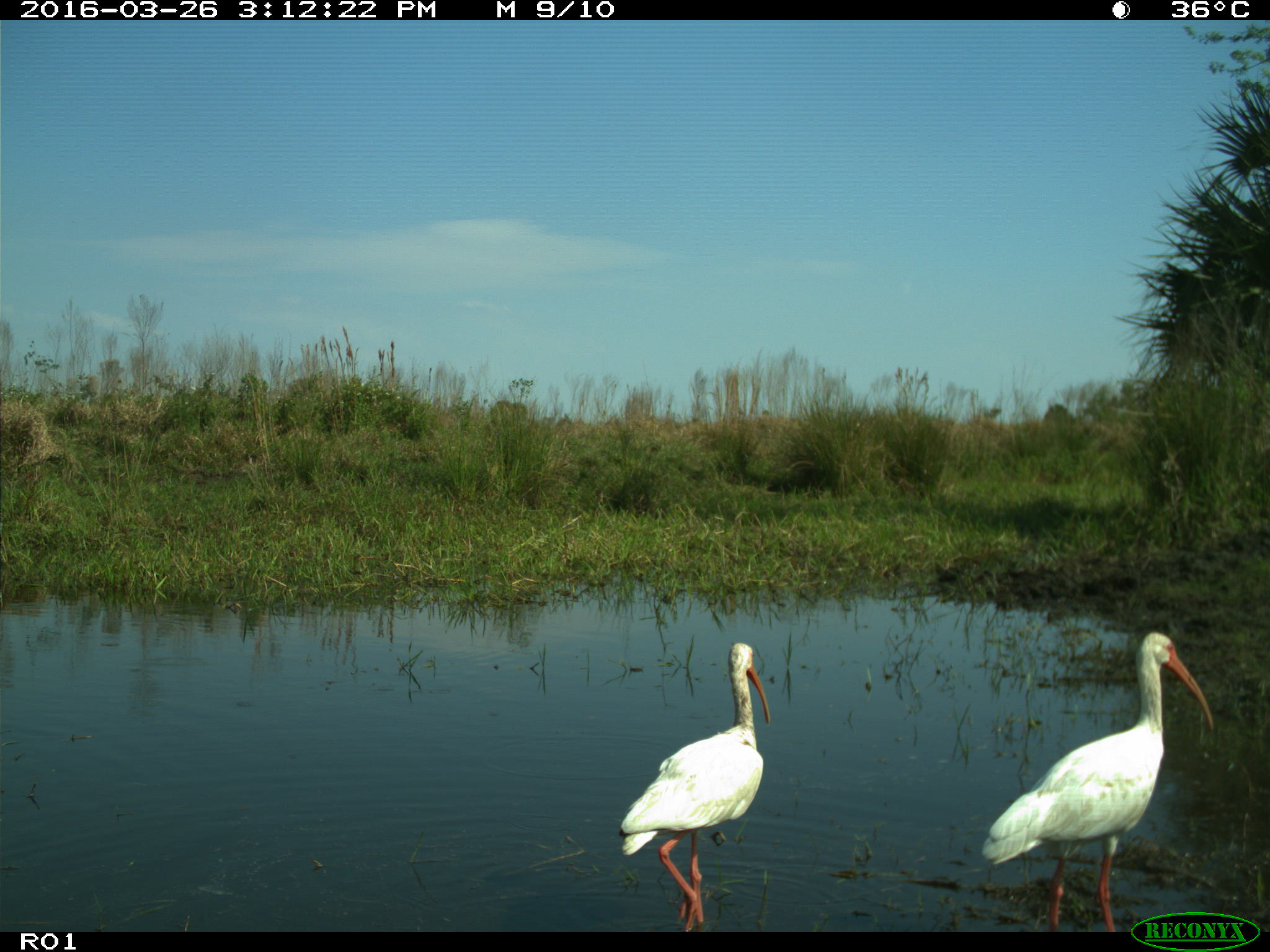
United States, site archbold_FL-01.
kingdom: Animalia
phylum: Chordata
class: Aves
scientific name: Aves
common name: birds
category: unidentified bird